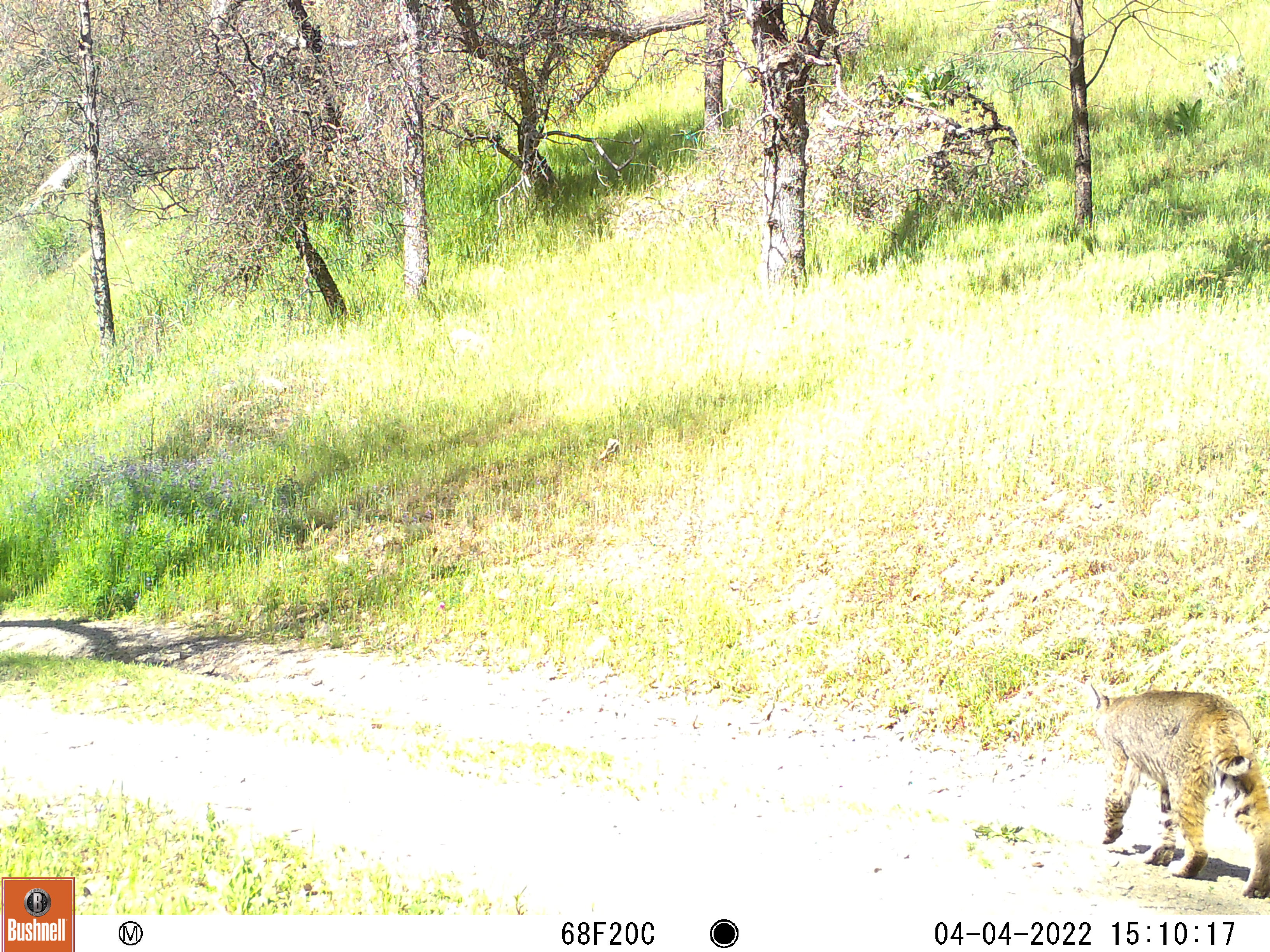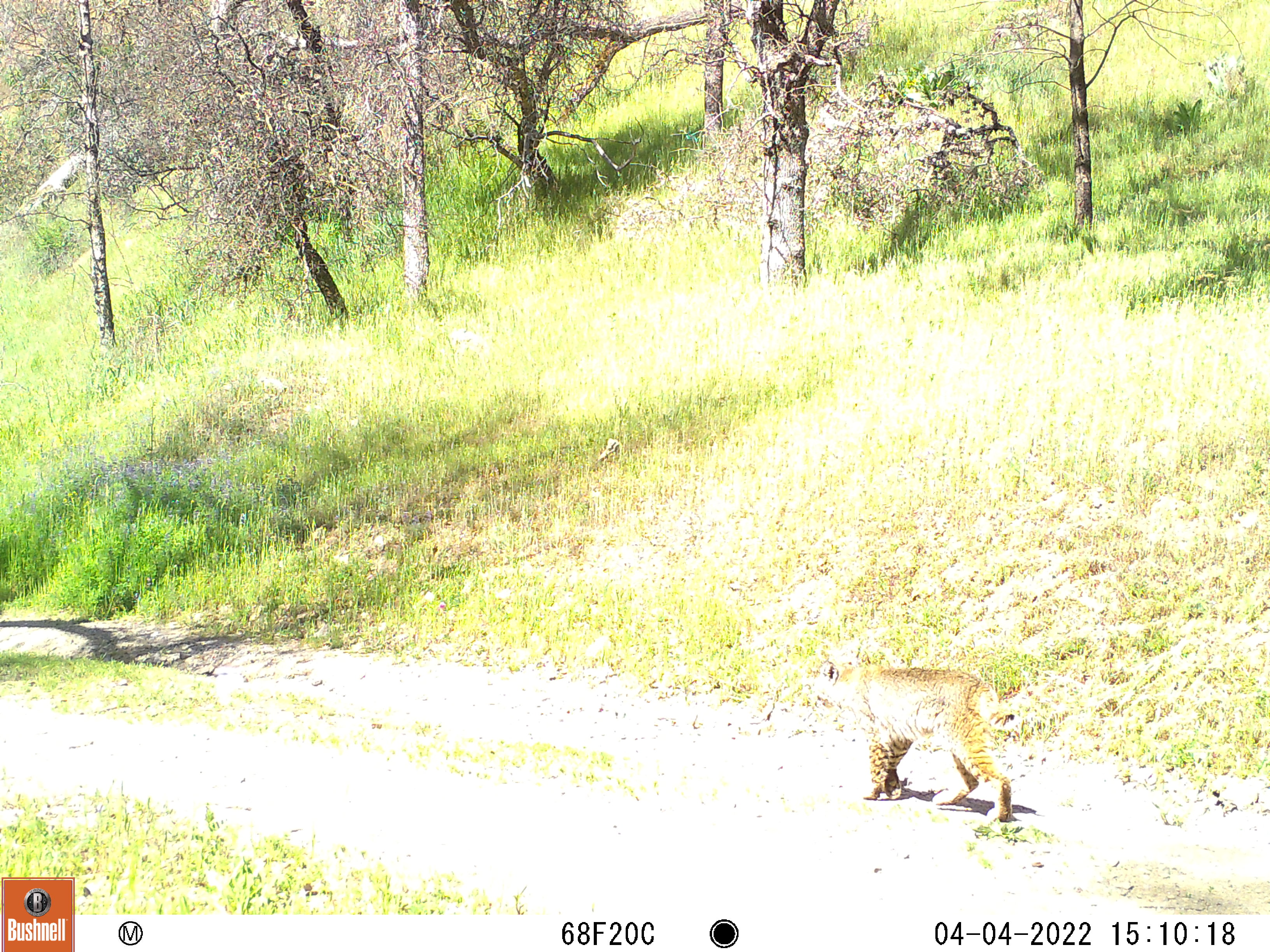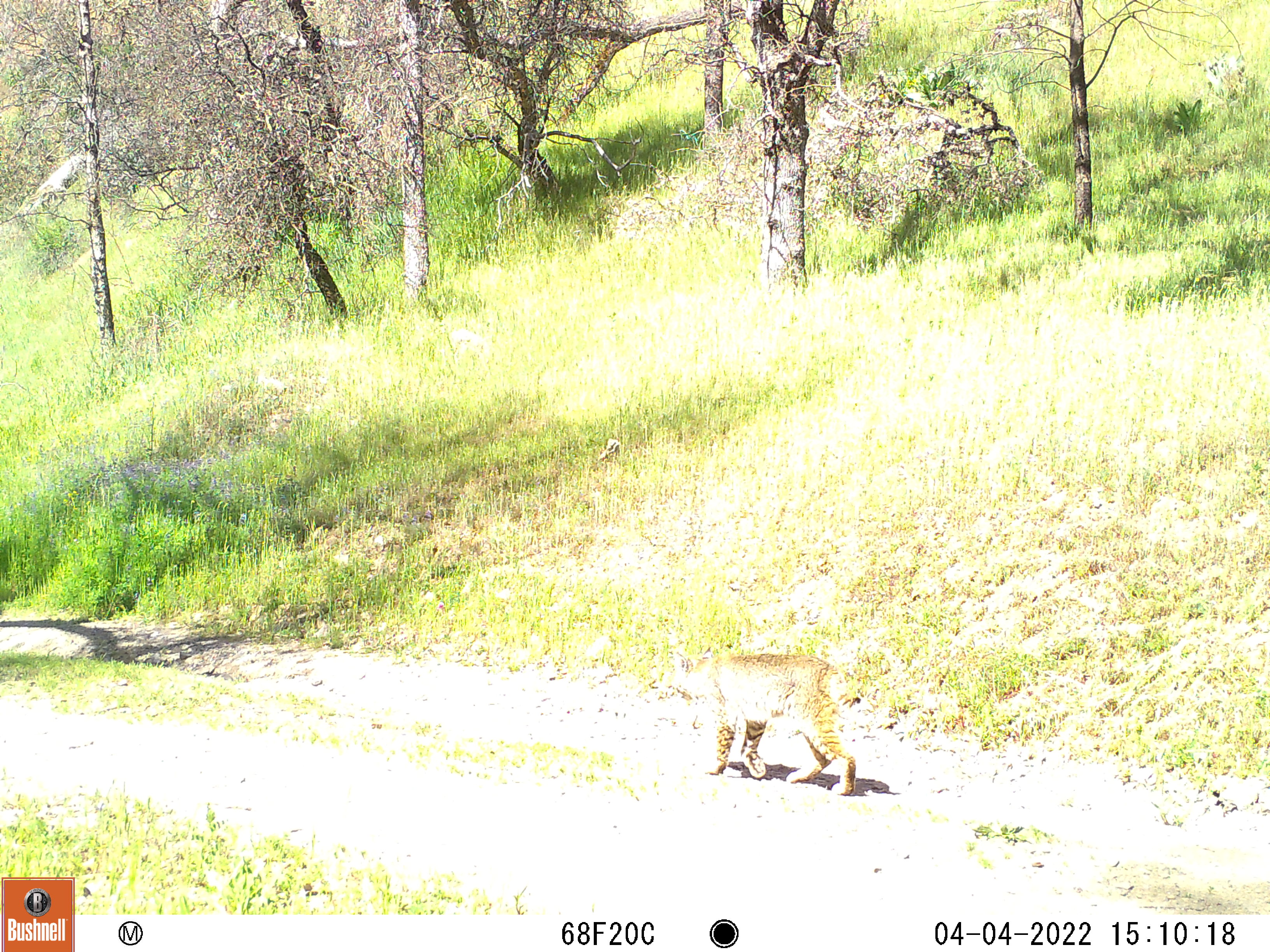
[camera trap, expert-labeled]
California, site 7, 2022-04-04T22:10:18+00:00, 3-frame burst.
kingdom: Animalia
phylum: Chordata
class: Mammalia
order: Carnivora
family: Felidae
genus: Lynx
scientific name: Lynx rufus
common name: bobcat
Bobcat (Lynx rufus).